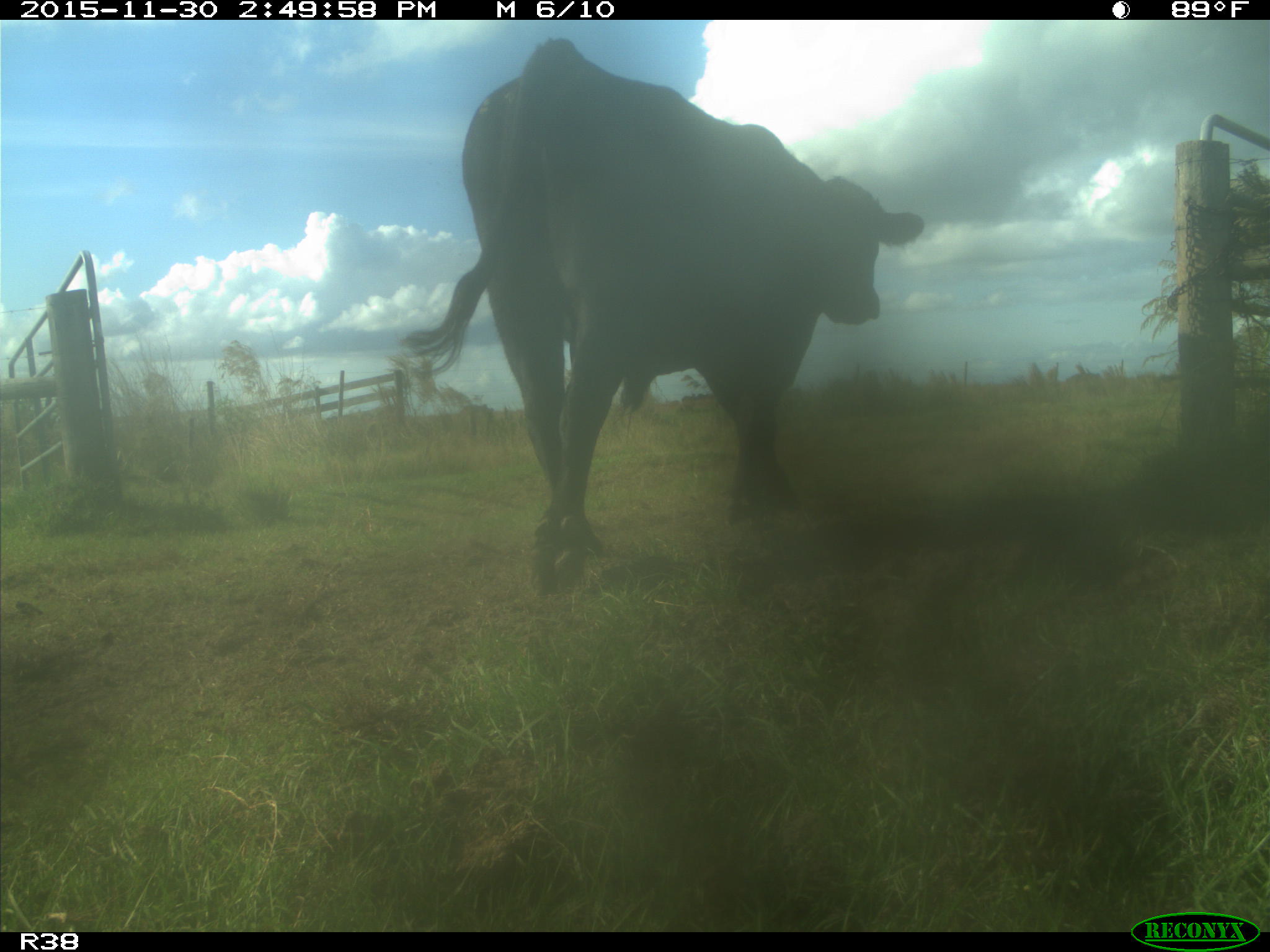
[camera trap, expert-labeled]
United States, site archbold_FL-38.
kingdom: Animalia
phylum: Chordata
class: Mammalia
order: Artiodactyla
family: Bovidae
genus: Bos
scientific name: Bos taurus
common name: domestic cow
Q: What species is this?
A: Bos taurus (domestic cow).